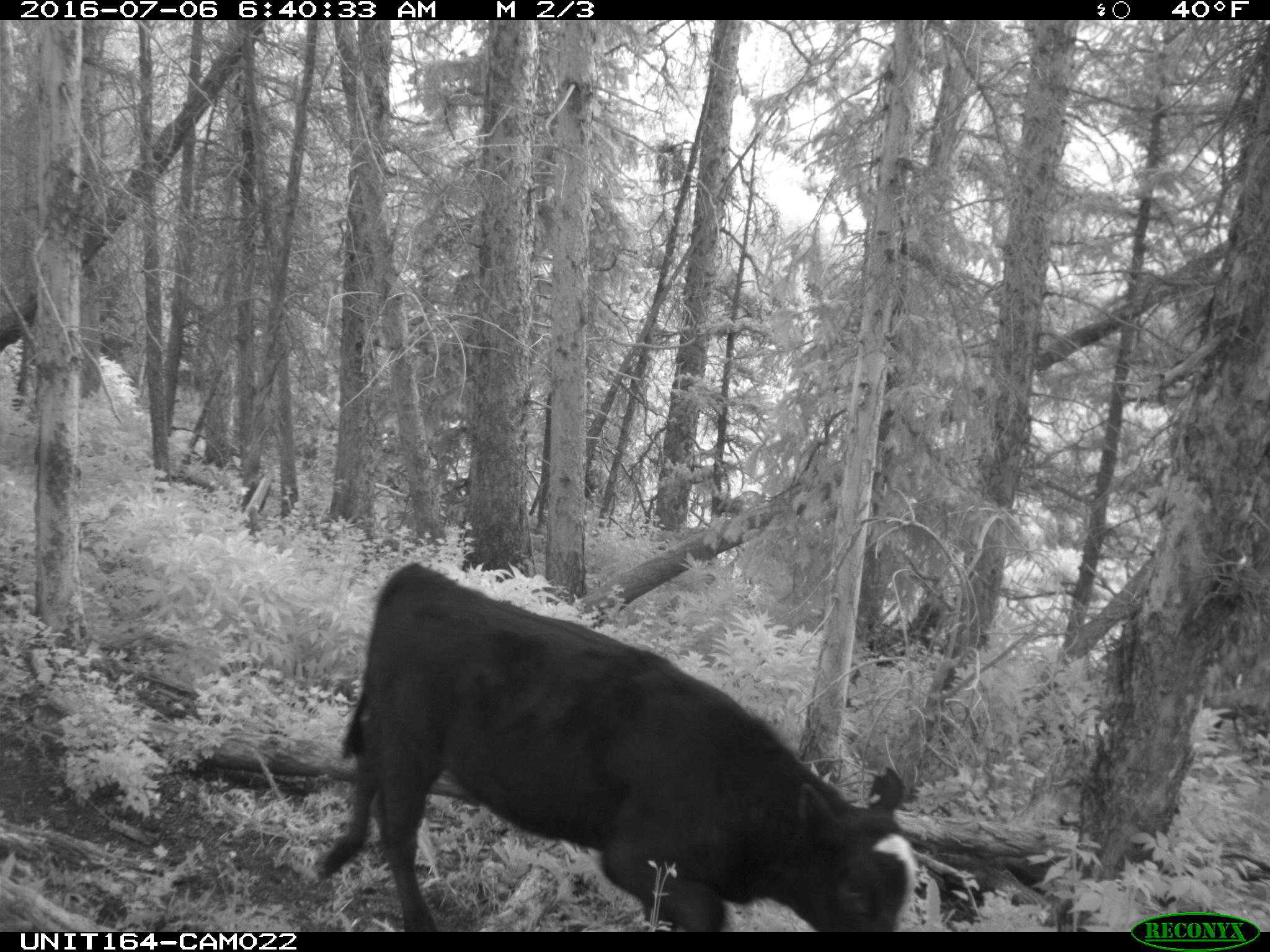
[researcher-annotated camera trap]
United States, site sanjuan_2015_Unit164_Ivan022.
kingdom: Animalia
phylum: Chordata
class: Mammalia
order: Artiodactyla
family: Bovidae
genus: Bos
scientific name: Bos taurus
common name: domestic cow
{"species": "Bos taurus (domestic cow)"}